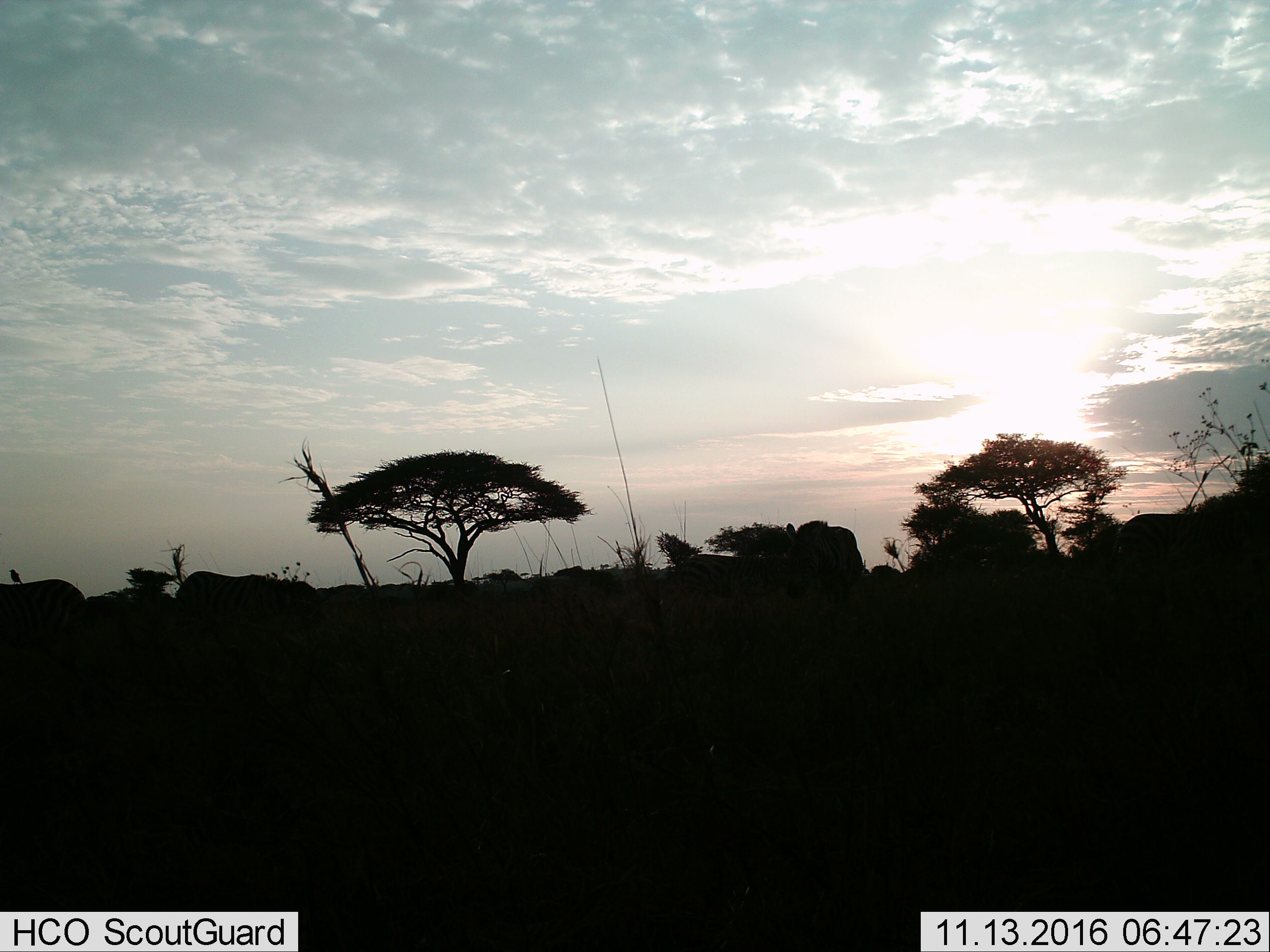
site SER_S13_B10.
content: unidentified animal